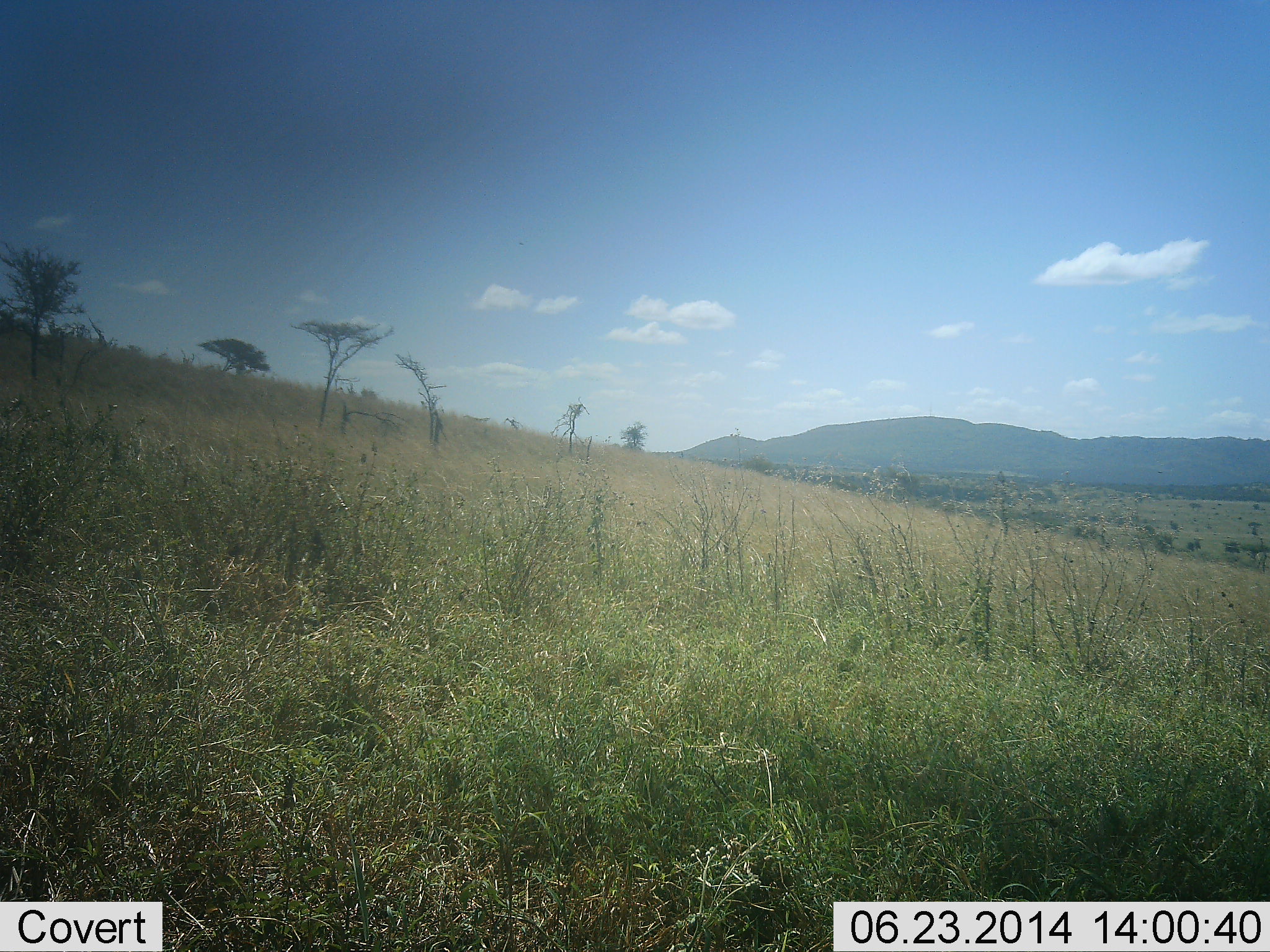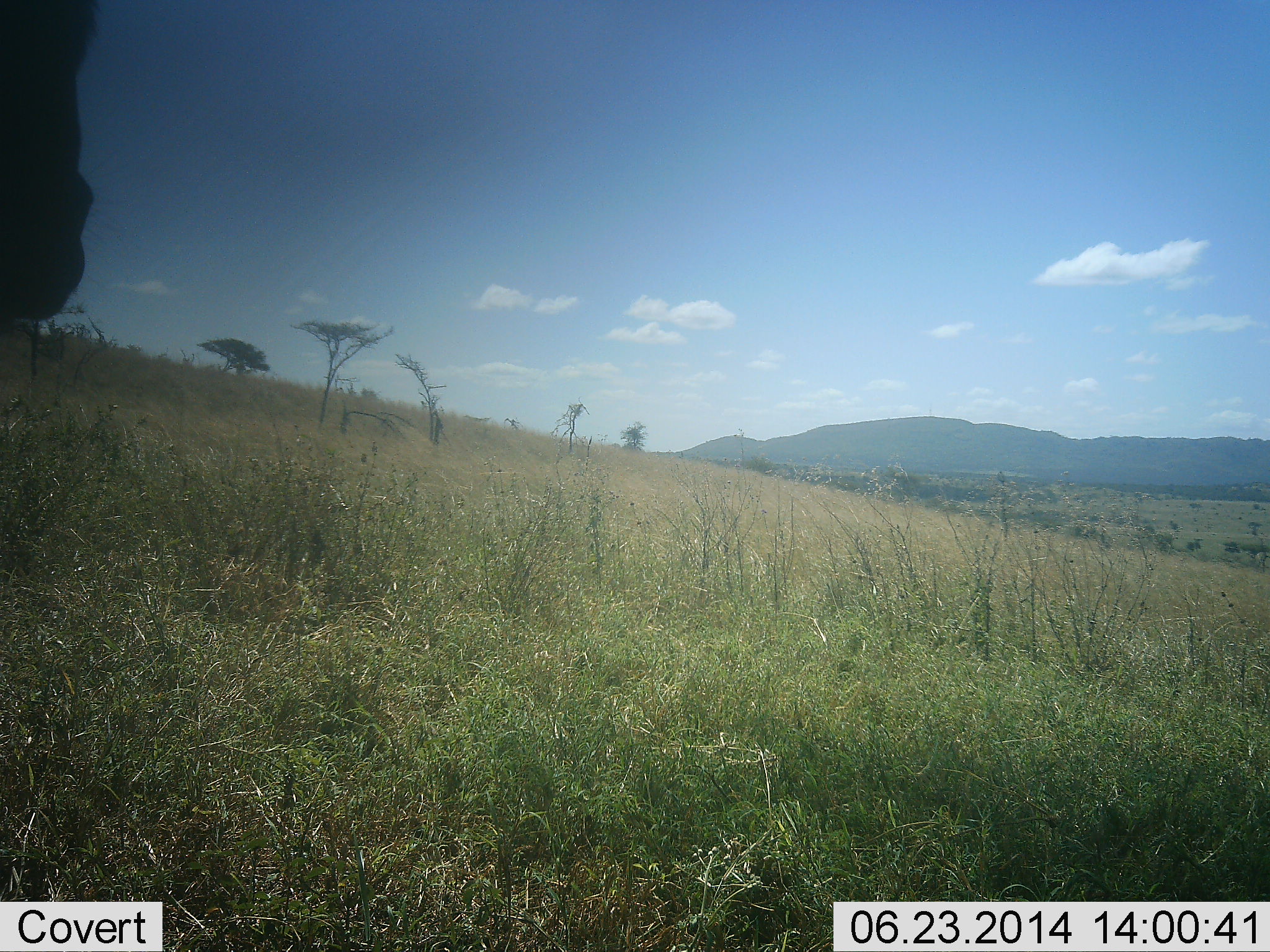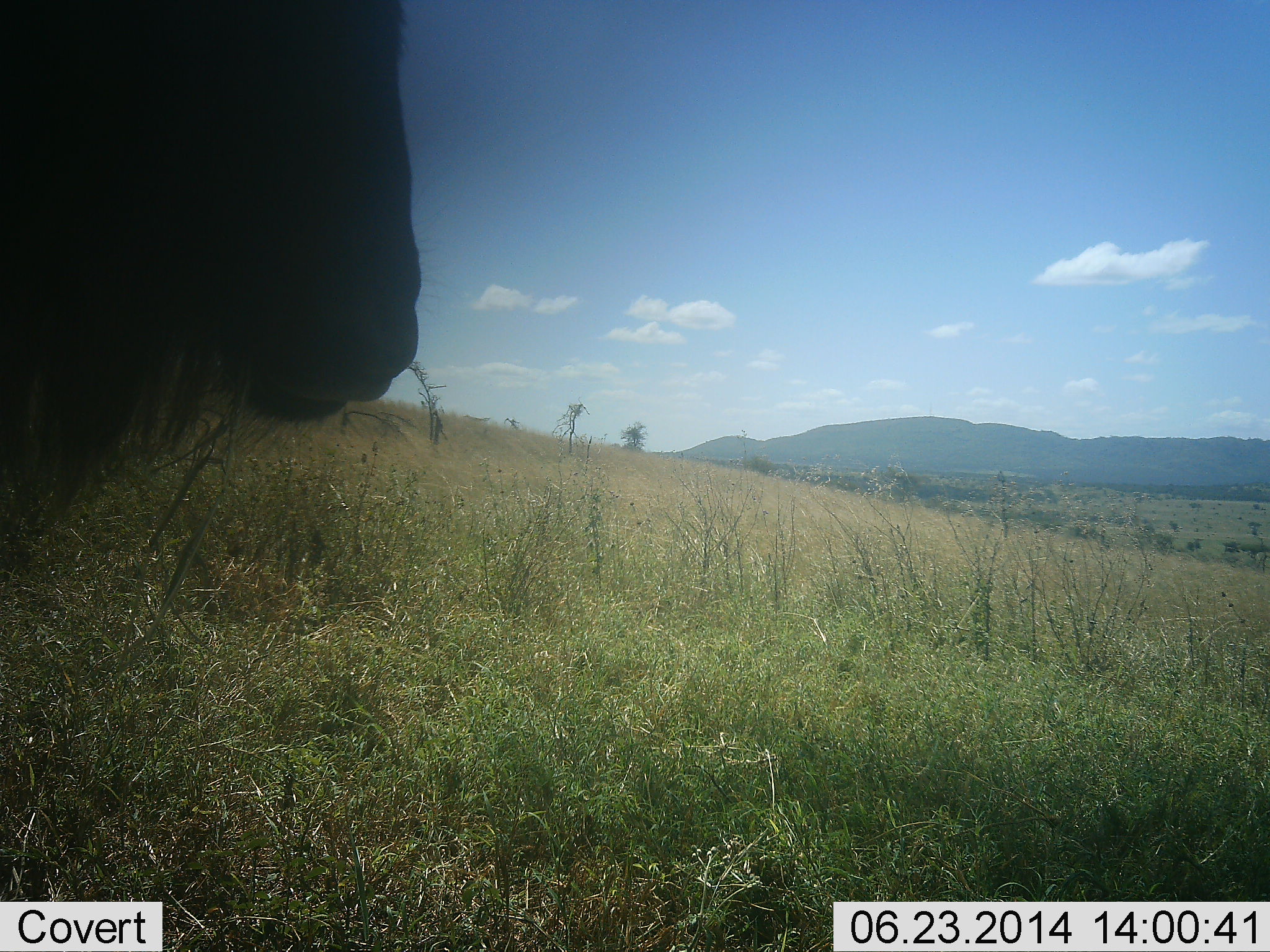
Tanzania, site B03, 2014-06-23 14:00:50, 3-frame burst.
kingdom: Animalia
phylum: Chordata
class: Mammalia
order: Artiodactyla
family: Bovidae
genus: Connochaetes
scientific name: Connochaetes taurinus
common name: blue wildebeest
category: wildebeest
Wildebeest (blue wildebeest) (Connochaetes taurinus), count 1. Behavior (volunteer vote fractions): standing 20%, resting 0%, moving 80%, interacting 0%. Young present (vote fraction): 0%. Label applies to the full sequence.